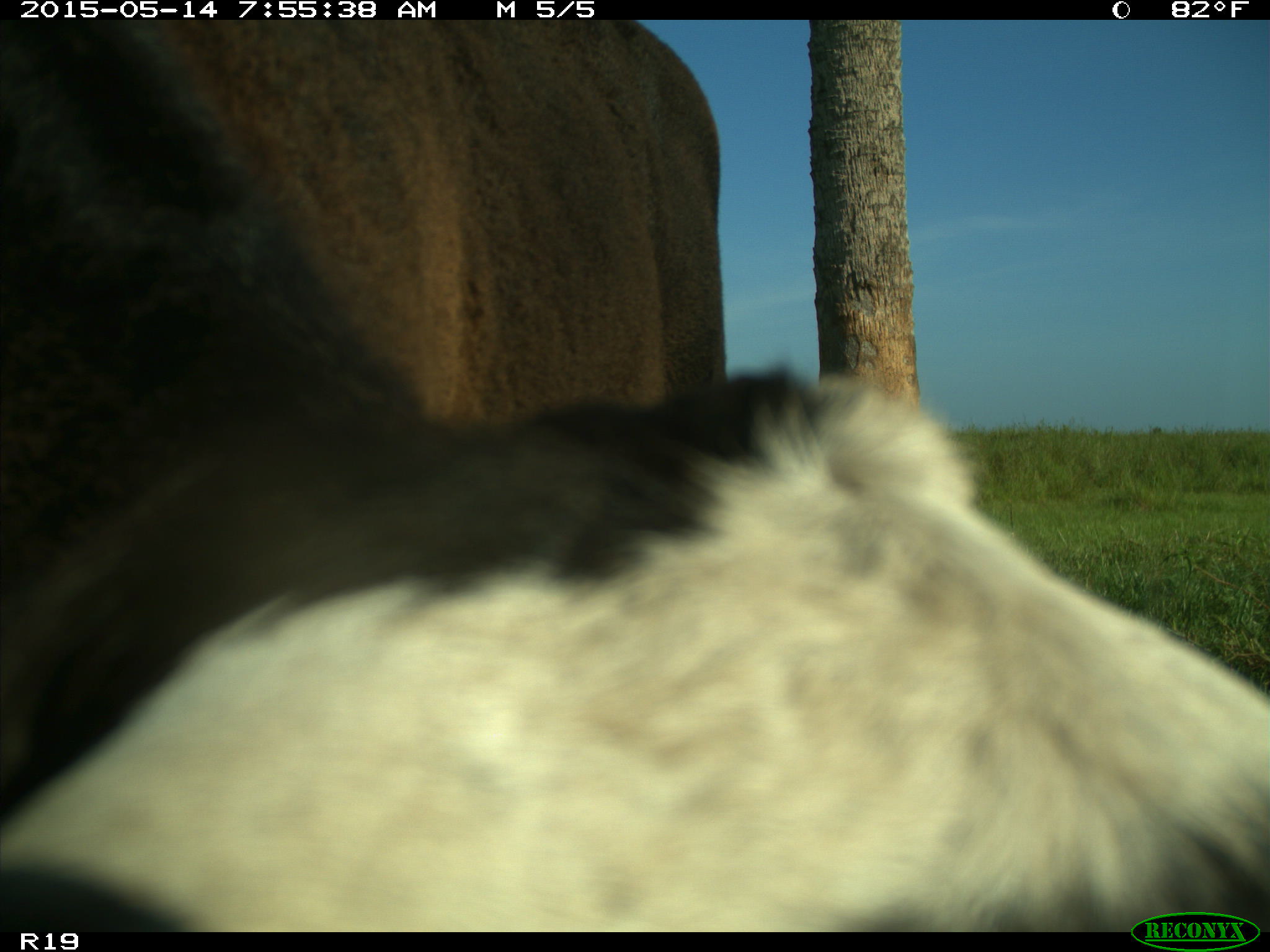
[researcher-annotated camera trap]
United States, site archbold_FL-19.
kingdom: Animalia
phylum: Chordata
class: Mammalia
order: Artiodactyla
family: Bovidae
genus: Bos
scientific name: Bos taurus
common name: domestic cow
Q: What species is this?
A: Bos taurus (domestic cow).